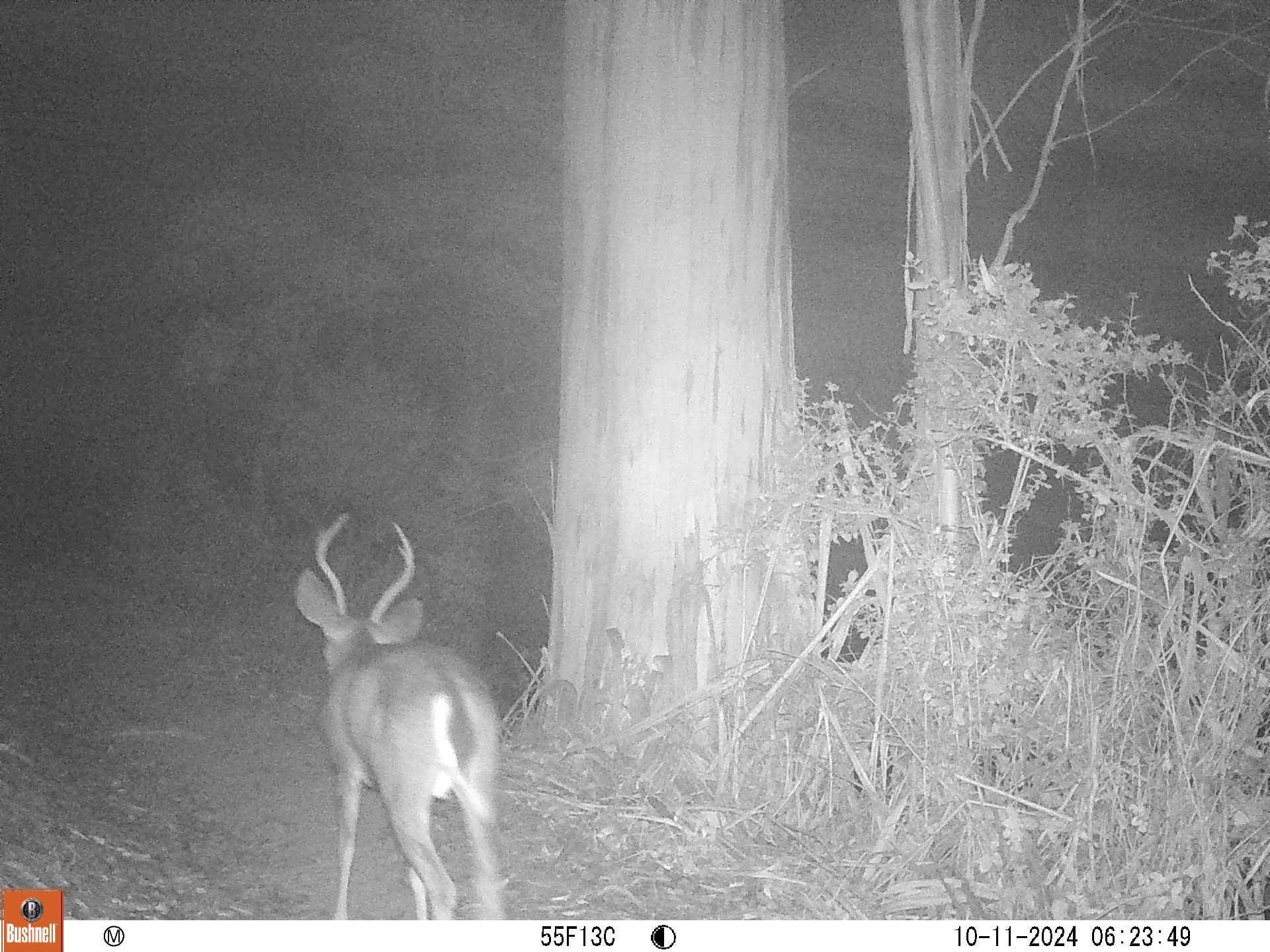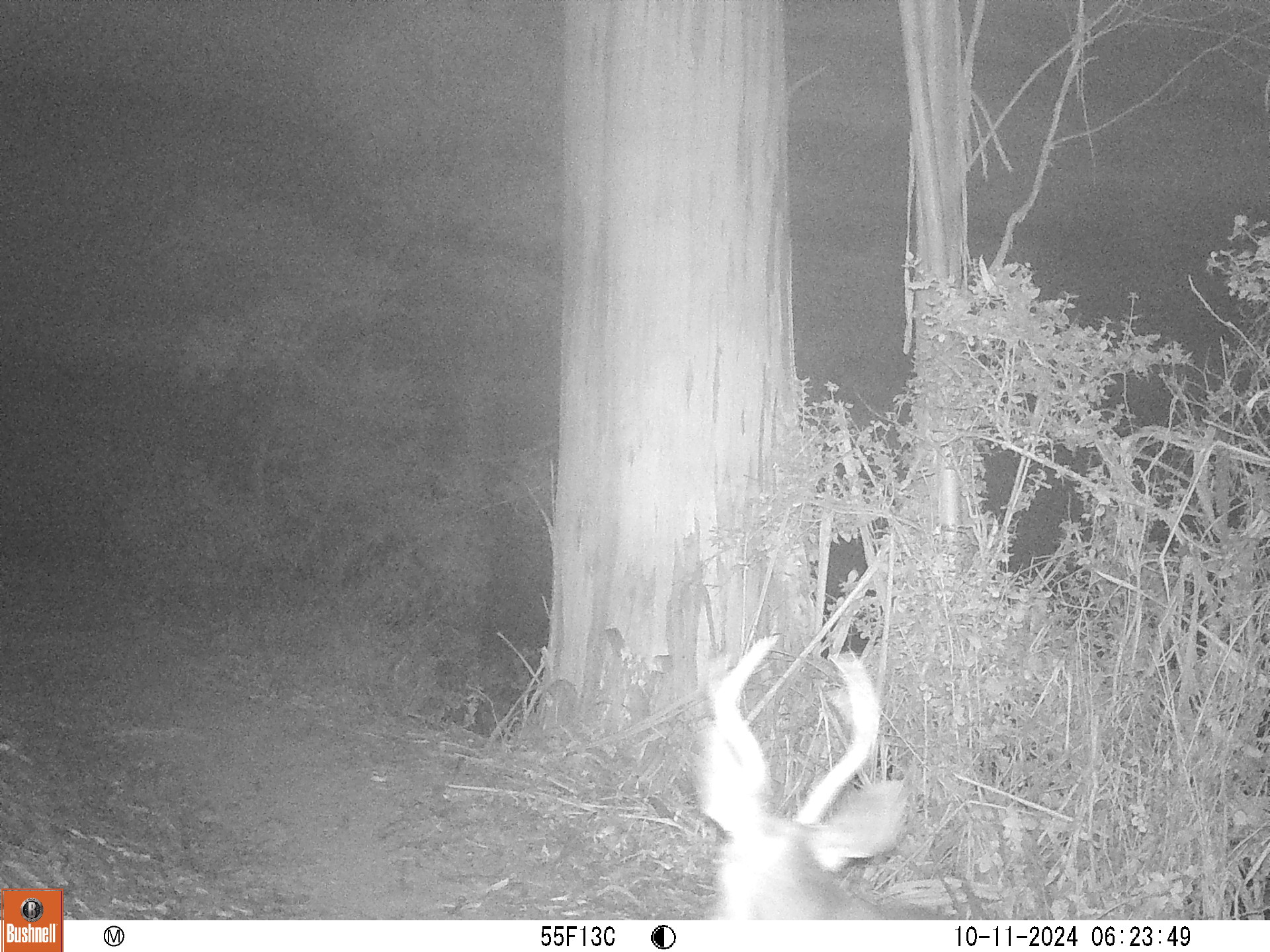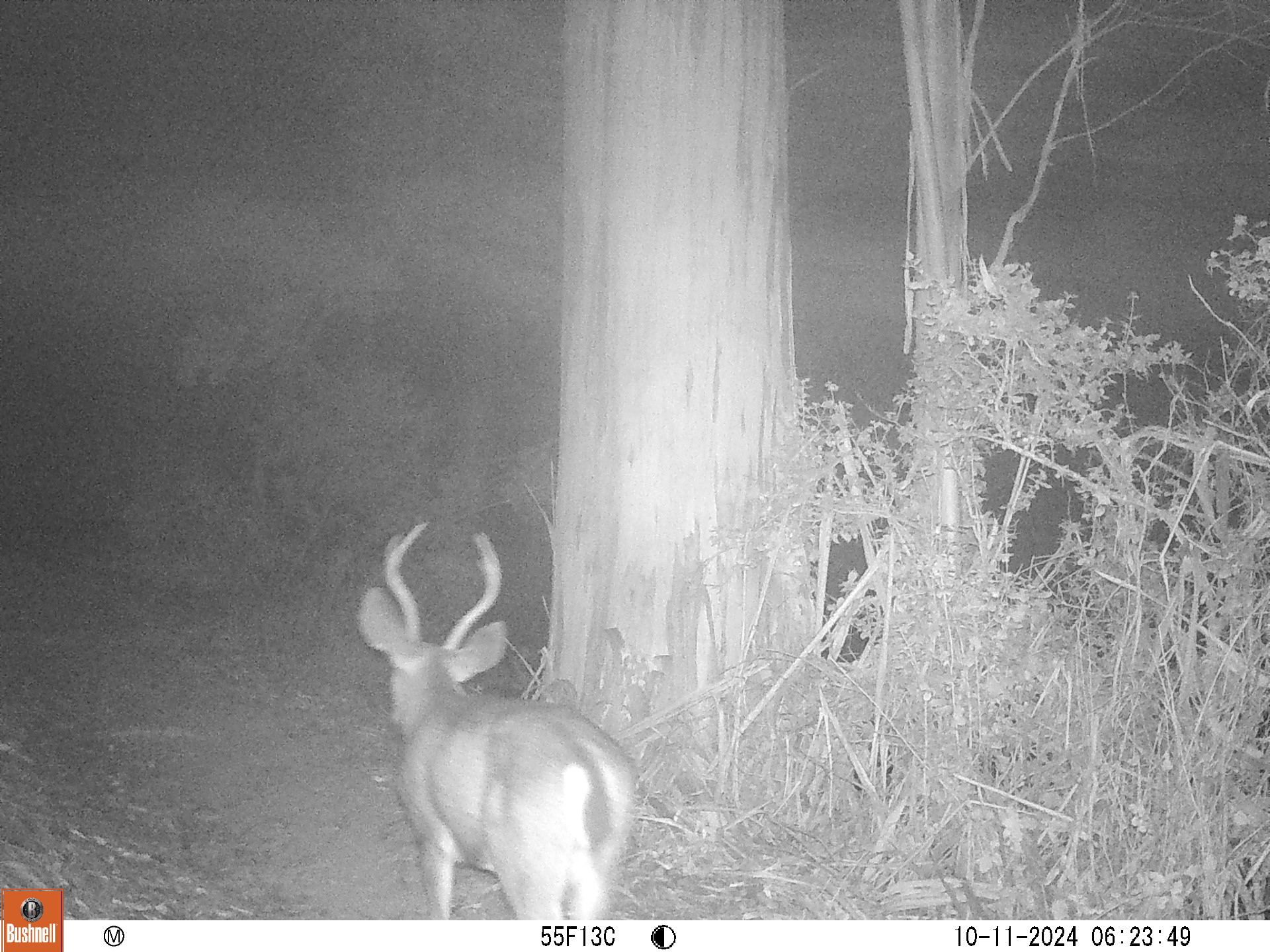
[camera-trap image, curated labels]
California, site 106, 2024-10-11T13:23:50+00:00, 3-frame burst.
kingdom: Animalia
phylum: Chordata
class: Mammalia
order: Artiodactyla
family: Cervidae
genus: Odocoileus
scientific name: Odocoileus hemionus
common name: mule deer